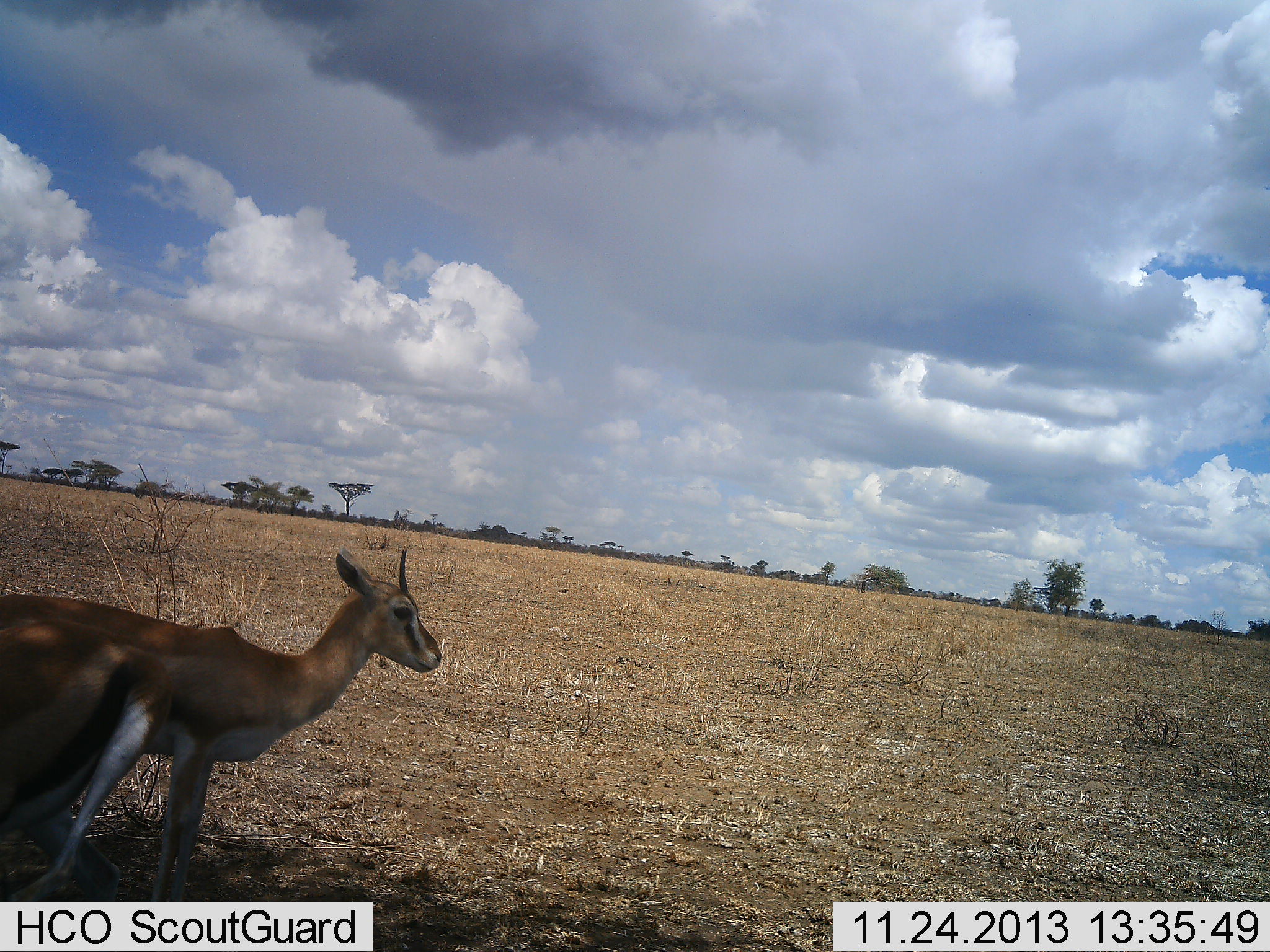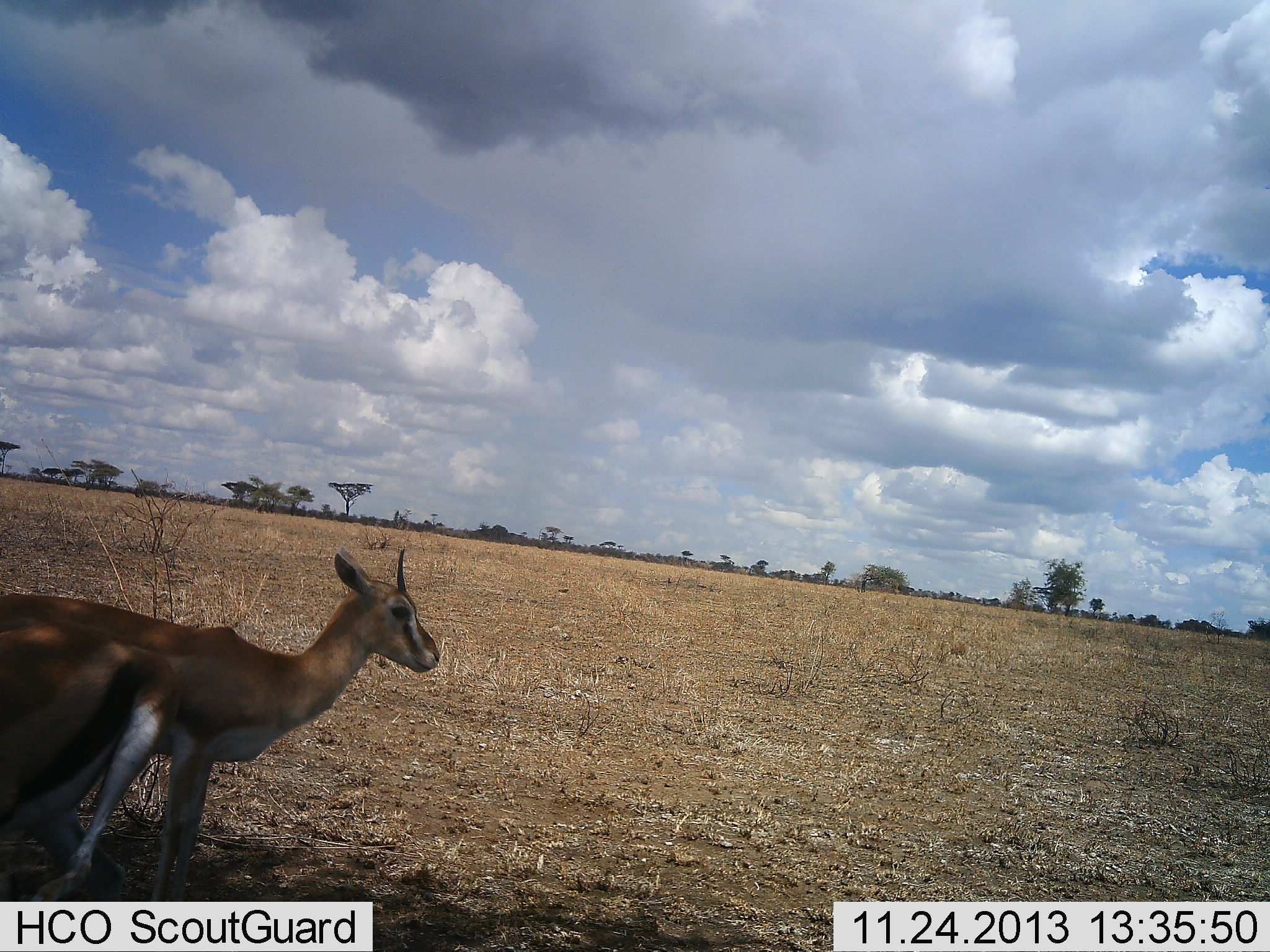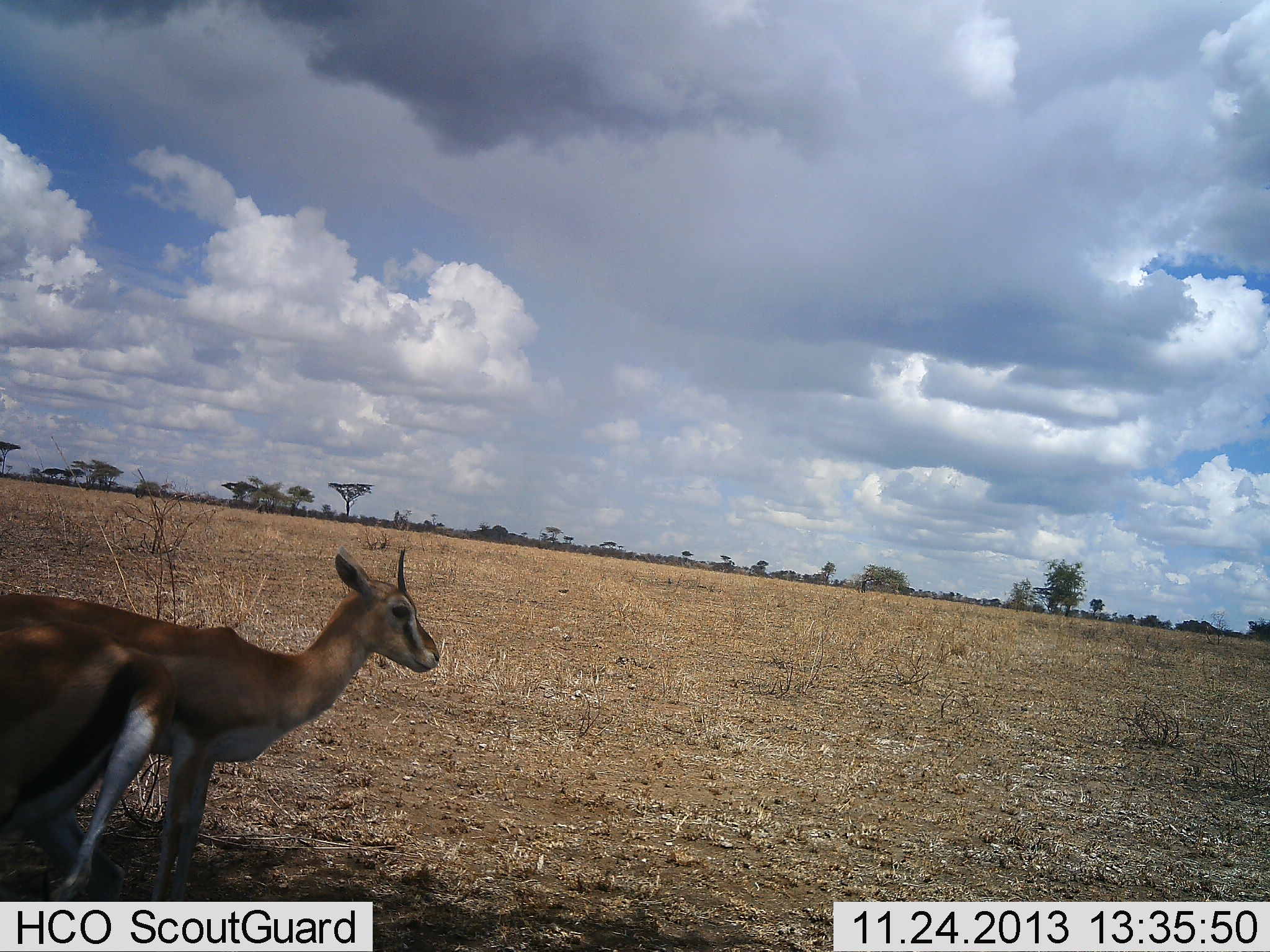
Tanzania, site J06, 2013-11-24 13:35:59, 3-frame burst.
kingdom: Animalia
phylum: Chordata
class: Mammalia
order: Artiodactyla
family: Bovidae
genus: Eudorcas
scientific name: Eudorcas thomsonii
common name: thomson's gazelle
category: gazellethomsons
Gazellethomsons (thomson's gazelle) (Eudorcas thomsonii), count 2. Behavior (volunteer vote fractions): standing 90%, resting 10%, moving 10%, interacting 0%. Young present (vote fraction): 0%. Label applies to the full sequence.